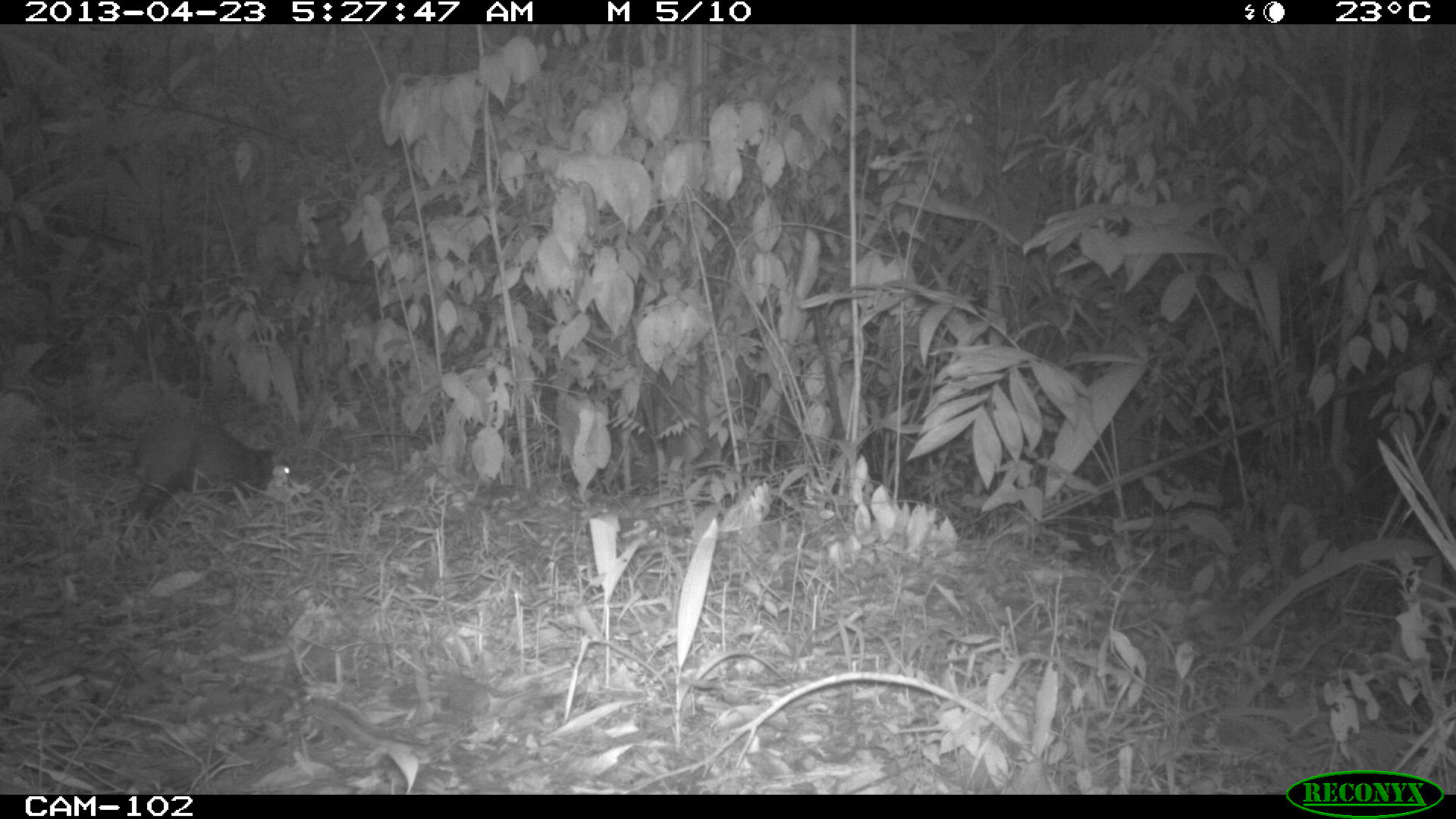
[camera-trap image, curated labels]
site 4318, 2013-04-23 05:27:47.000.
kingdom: Animalia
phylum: Chordata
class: Mammalia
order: Rodentia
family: Dasyproctidae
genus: Dasyprocta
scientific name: Dasyprocta punctata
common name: central american agouti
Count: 1.